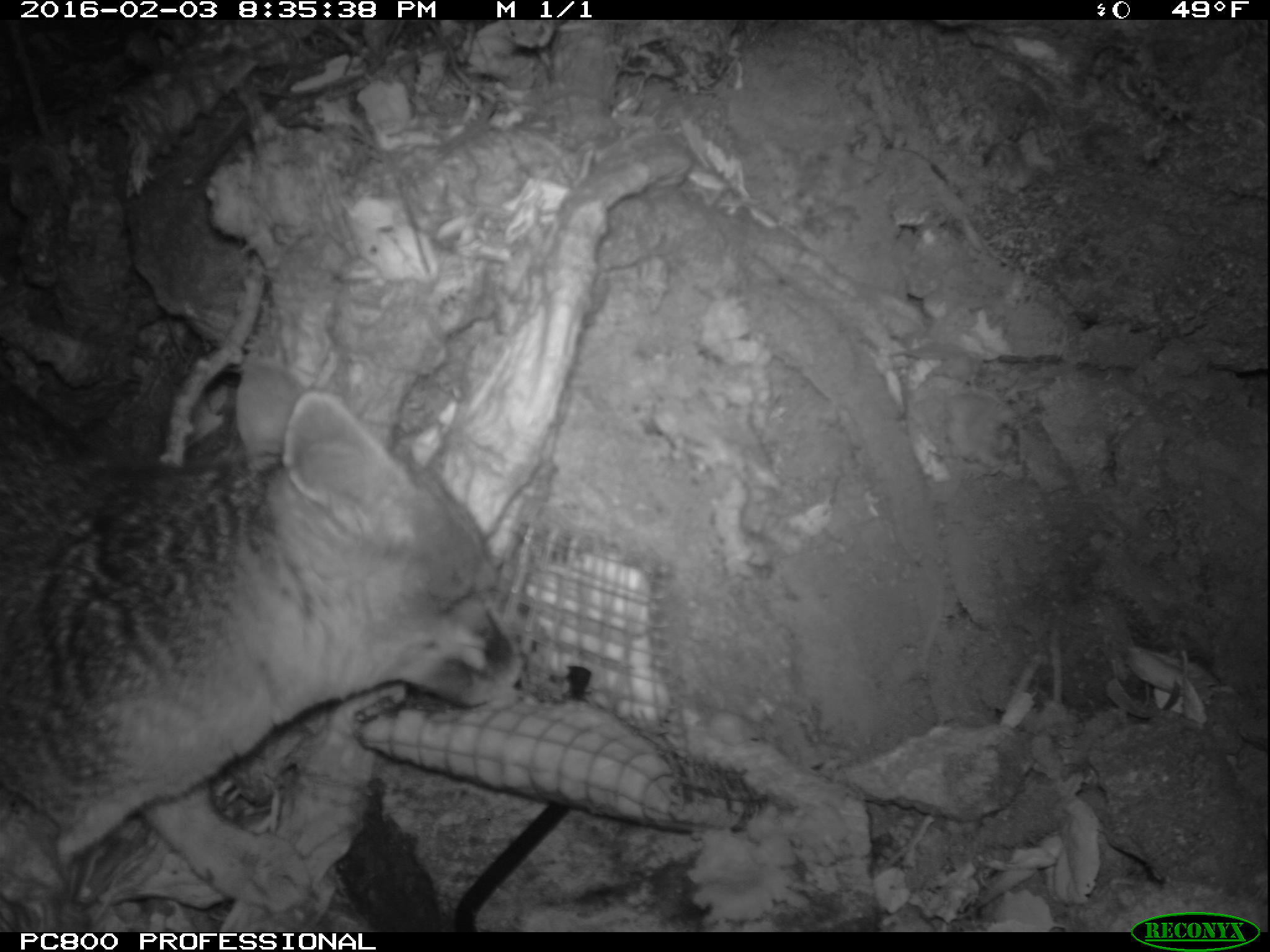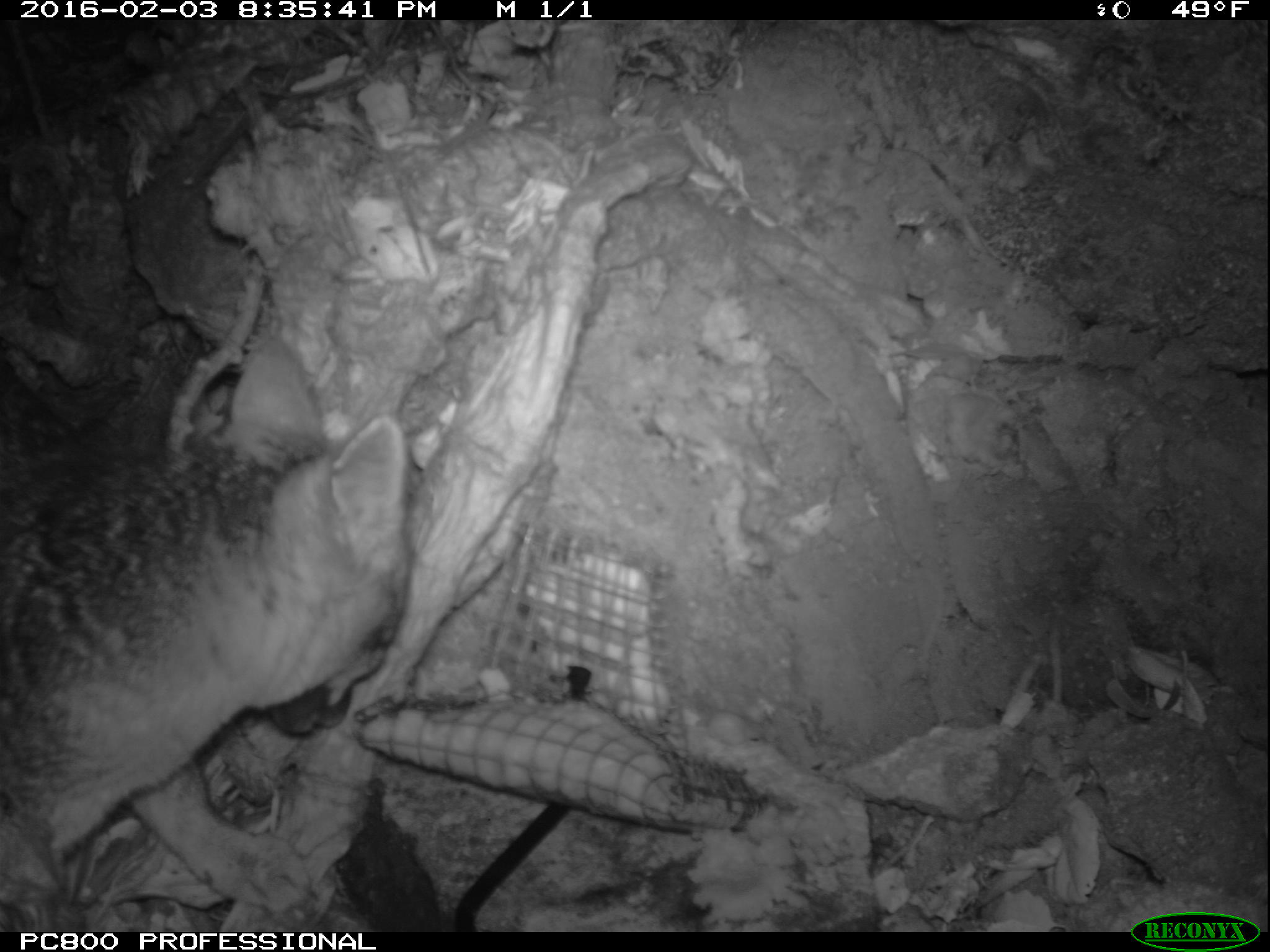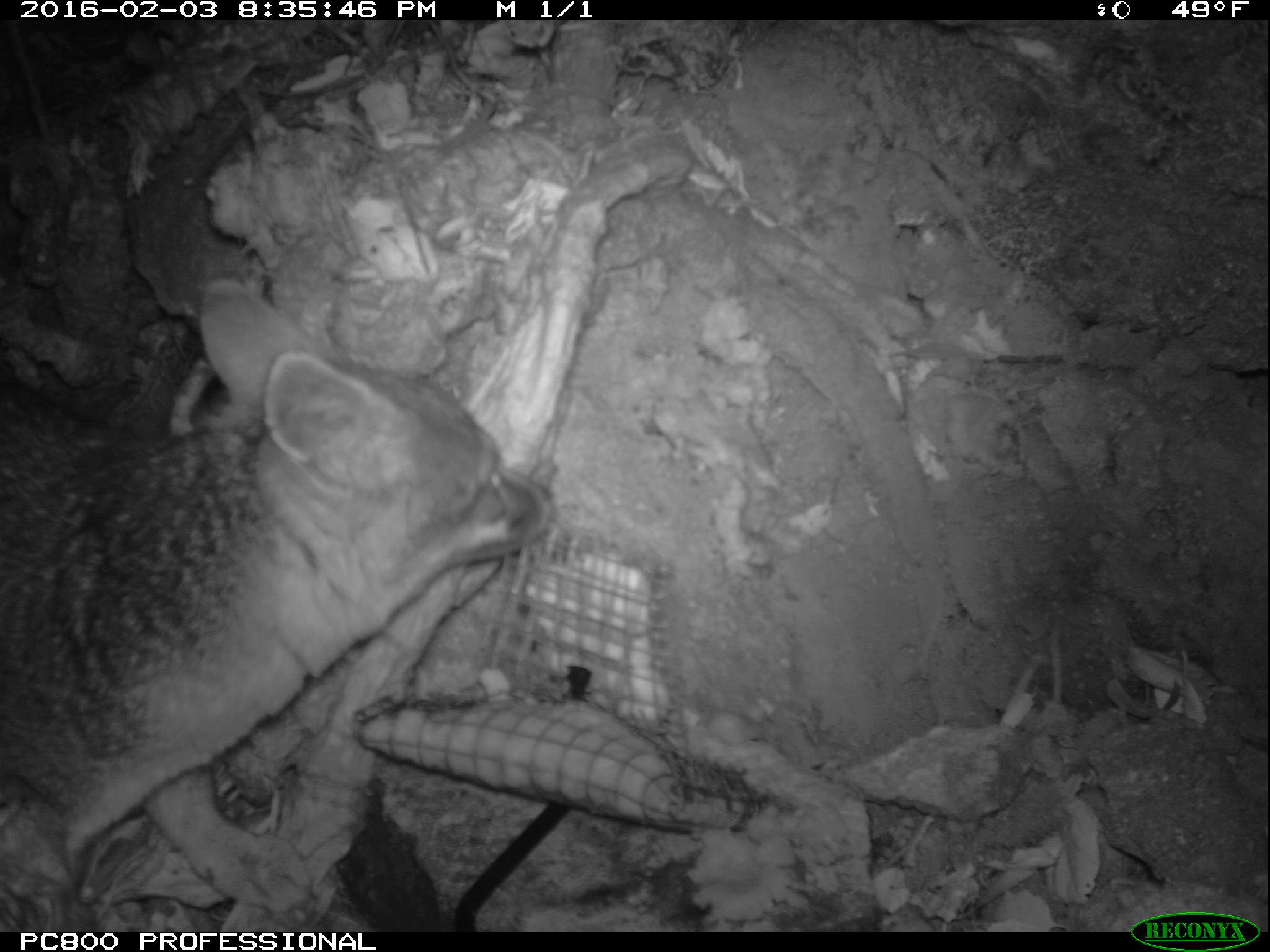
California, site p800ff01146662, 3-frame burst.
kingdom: Animalia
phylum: Chordata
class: Mammalia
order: Carnivora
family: Canidae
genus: Urocyon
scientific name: Urocyon littoralis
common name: island fox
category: fox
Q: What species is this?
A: Fox (island fox) (Urocyon littoralis).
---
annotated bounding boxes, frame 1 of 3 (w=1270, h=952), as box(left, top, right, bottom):
fox: box(0, 352, 525, 905)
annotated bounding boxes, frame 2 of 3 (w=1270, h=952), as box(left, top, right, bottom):
fox: box(0, 335, 414, 932)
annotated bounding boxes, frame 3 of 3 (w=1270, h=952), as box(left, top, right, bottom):
fox: box(0, 281, 553, 914)